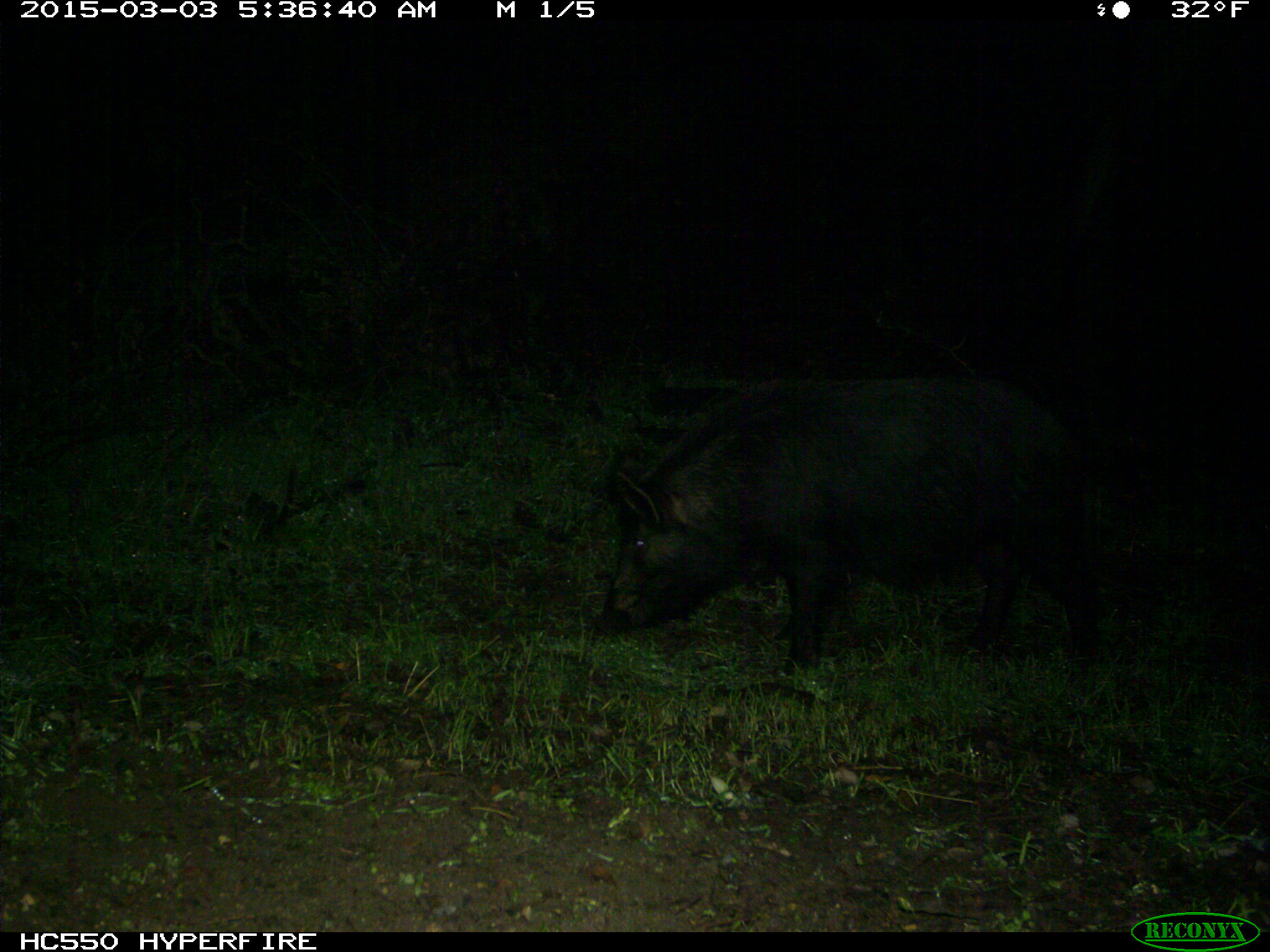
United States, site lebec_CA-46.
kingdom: Animalia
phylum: Chordata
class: Mammalia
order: Artiodactyla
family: Suidae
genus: Sus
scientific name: Sus scrofa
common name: wild boar